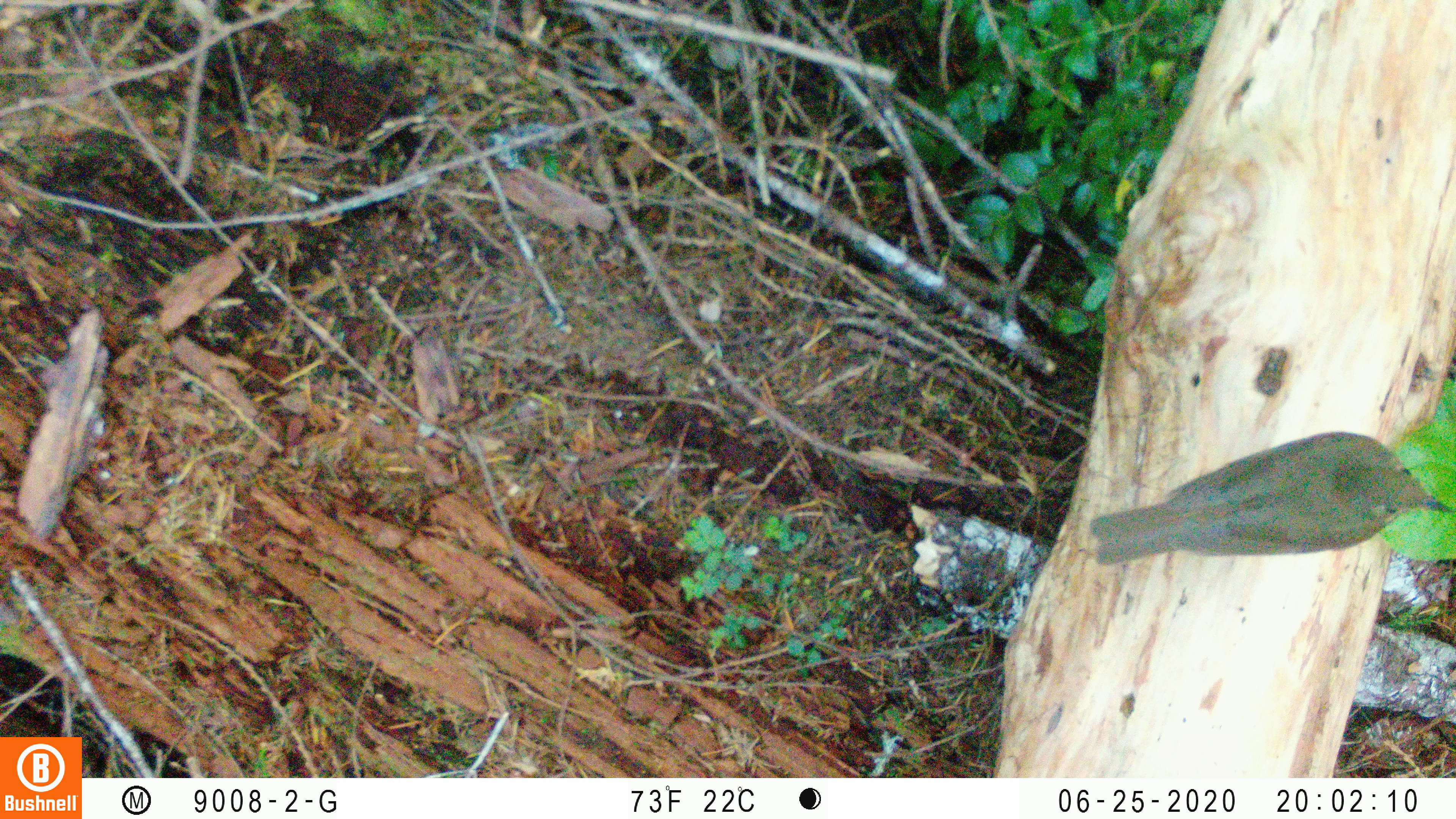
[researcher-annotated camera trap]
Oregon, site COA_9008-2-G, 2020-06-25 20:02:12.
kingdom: Animalia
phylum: Chordata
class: Aves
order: Passeriformes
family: Turdidae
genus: Catharus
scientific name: Catharus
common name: brown thrushes and nightingale-thrushes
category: catharus species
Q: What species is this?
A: Catharus species (brown thrushes and nightingale-thrushes) (Catharus).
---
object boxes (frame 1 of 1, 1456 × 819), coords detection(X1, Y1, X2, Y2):
catharus species: detection(1080, 423, 1452, 583)